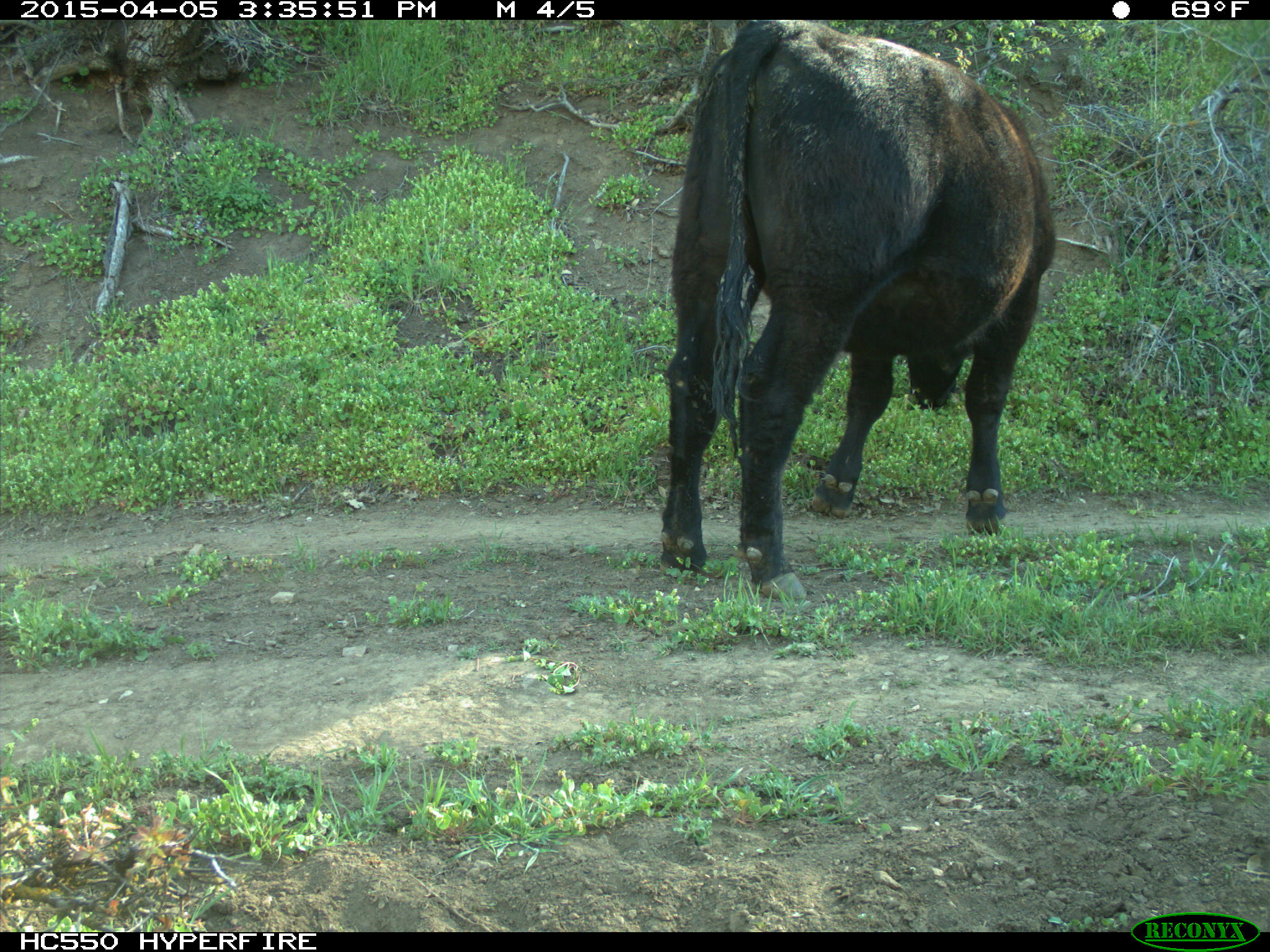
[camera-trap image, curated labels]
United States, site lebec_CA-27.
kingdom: Animalia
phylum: Chordata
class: Mammalia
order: Artiodactyla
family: Bovidae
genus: Bos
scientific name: Bos taurus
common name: domestic cow